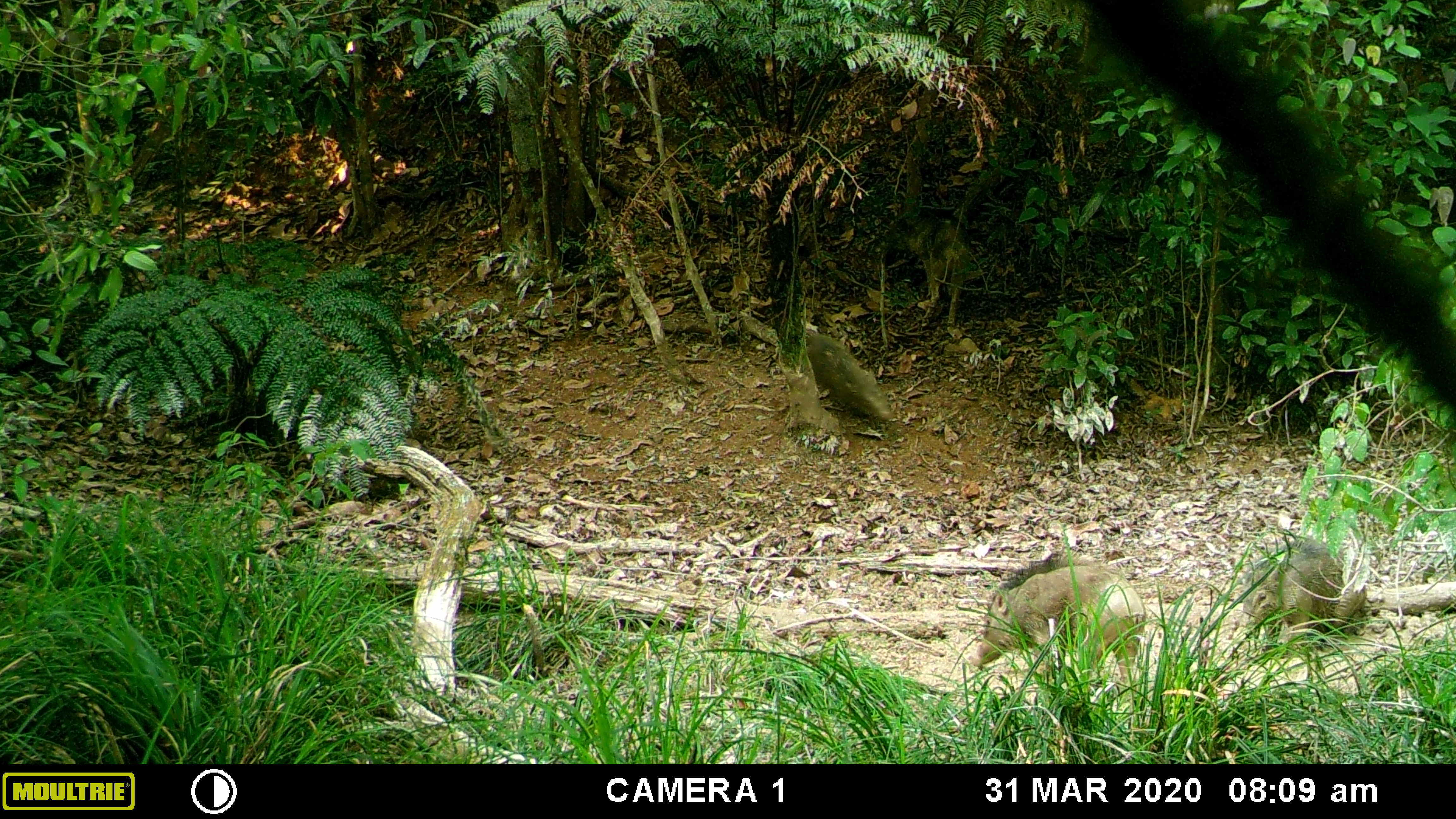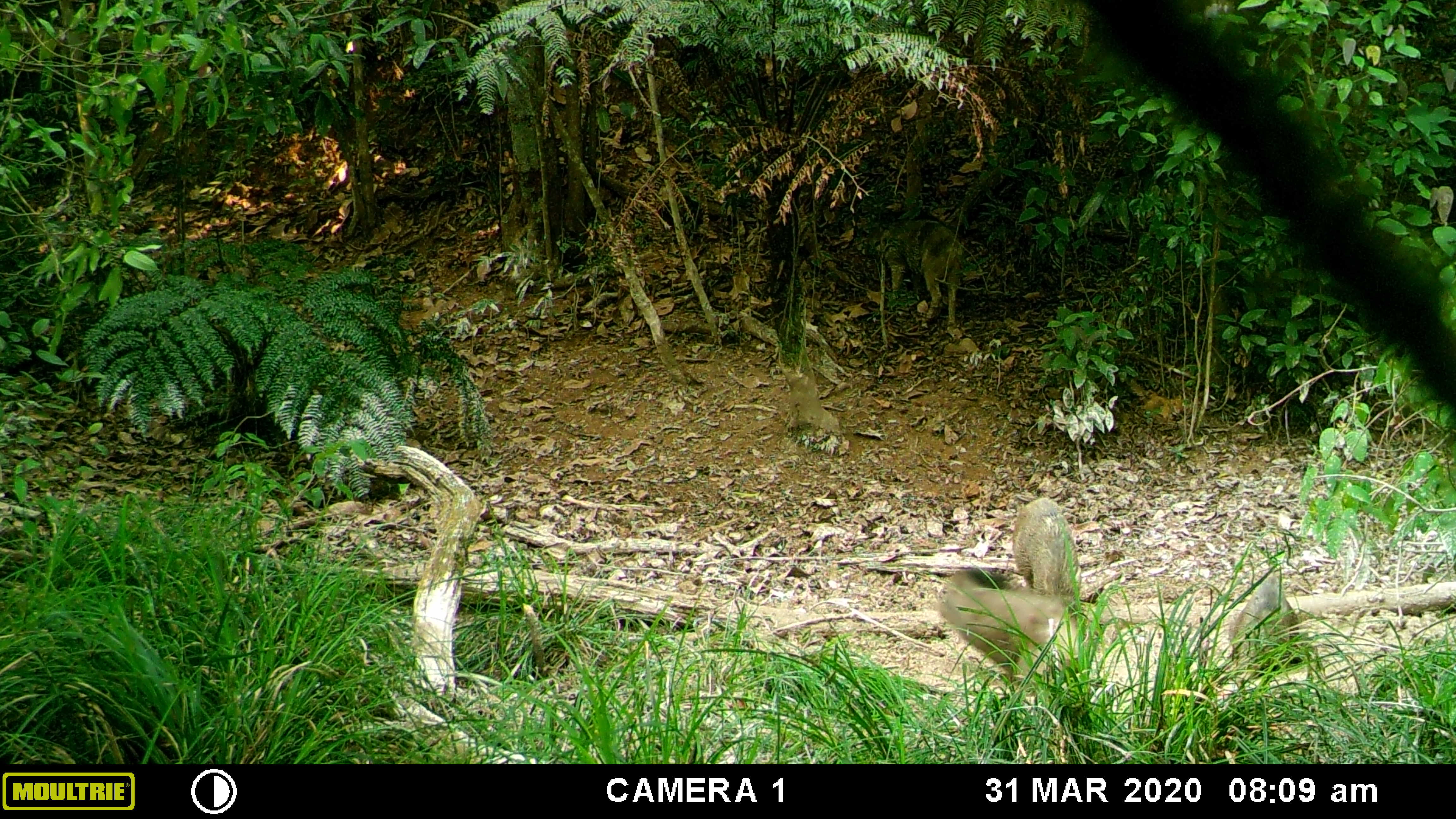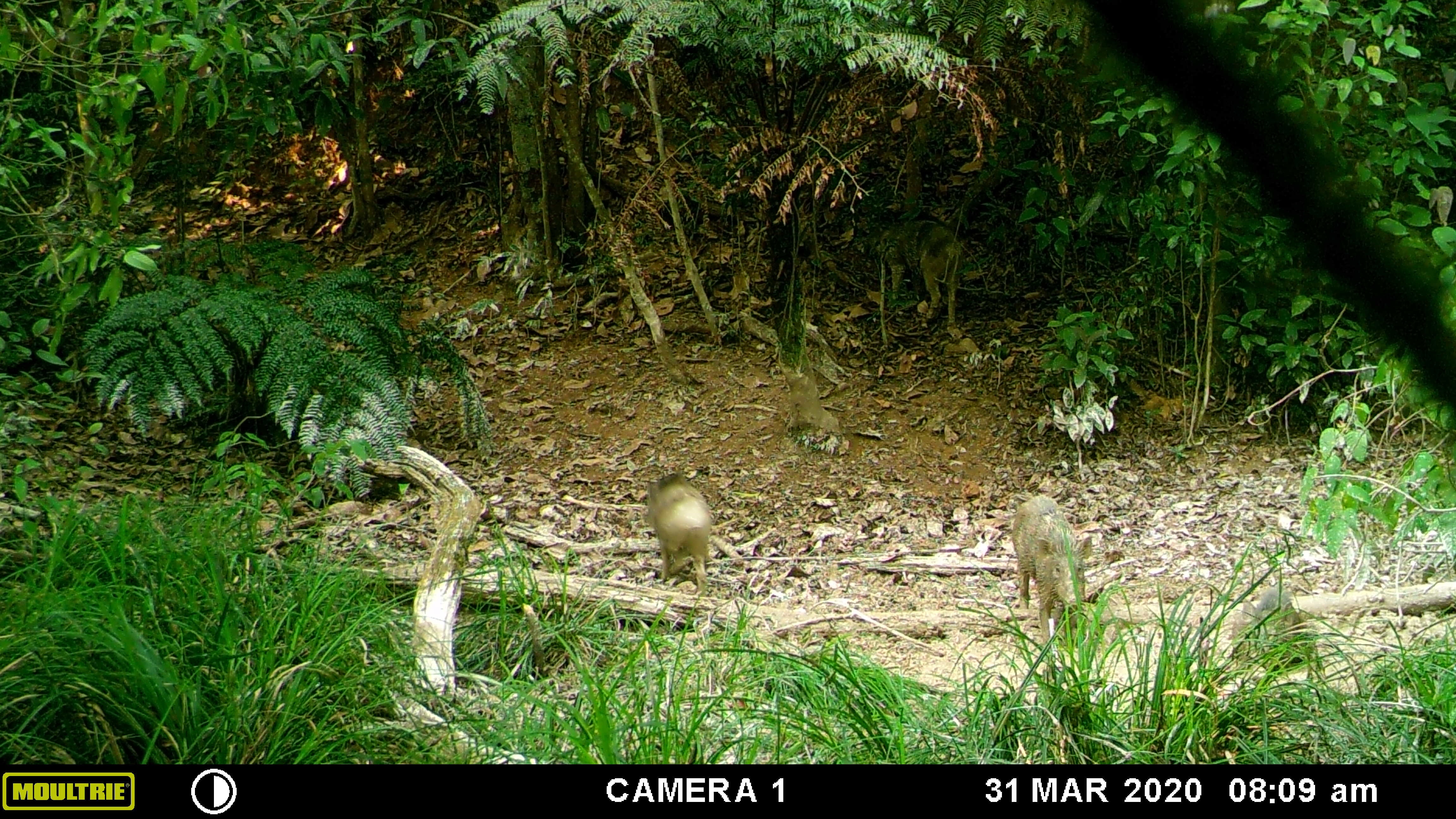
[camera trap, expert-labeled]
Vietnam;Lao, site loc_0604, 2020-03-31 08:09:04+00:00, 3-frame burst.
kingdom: Animalia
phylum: Chordata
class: Mammalia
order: Artiodactyla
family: Suidae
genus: Sus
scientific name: Sus scrofa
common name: eurasian wild pig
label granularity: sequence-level